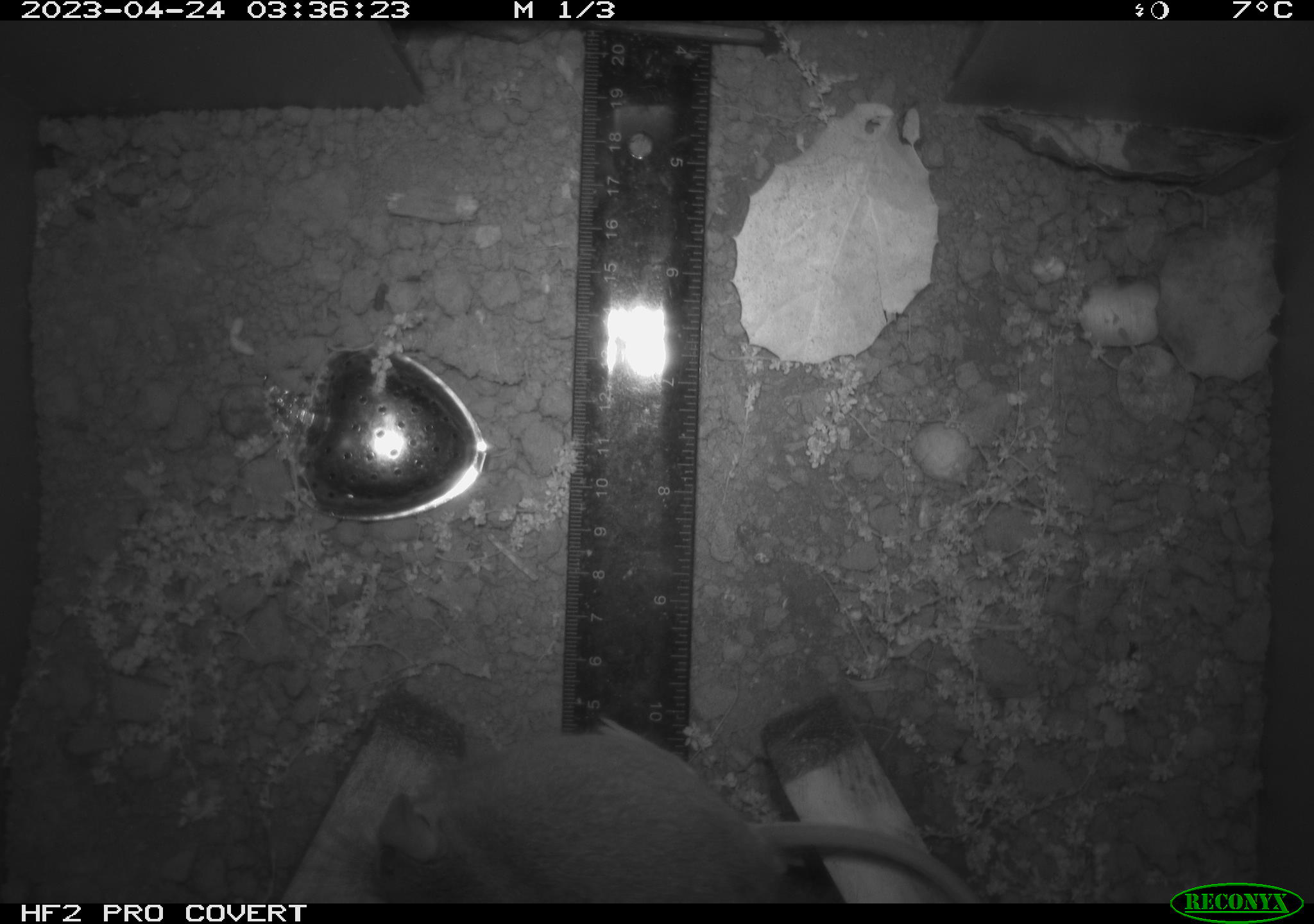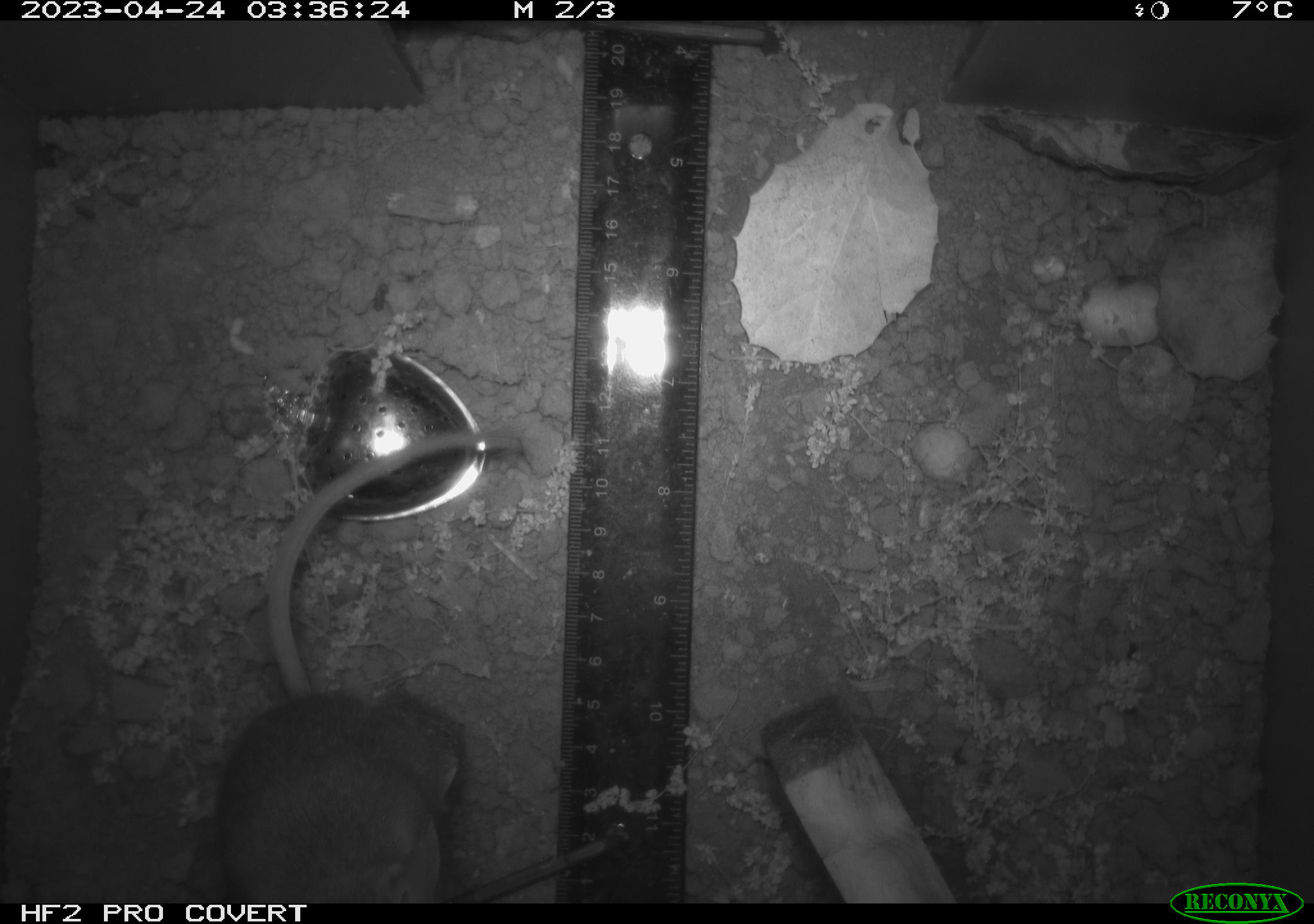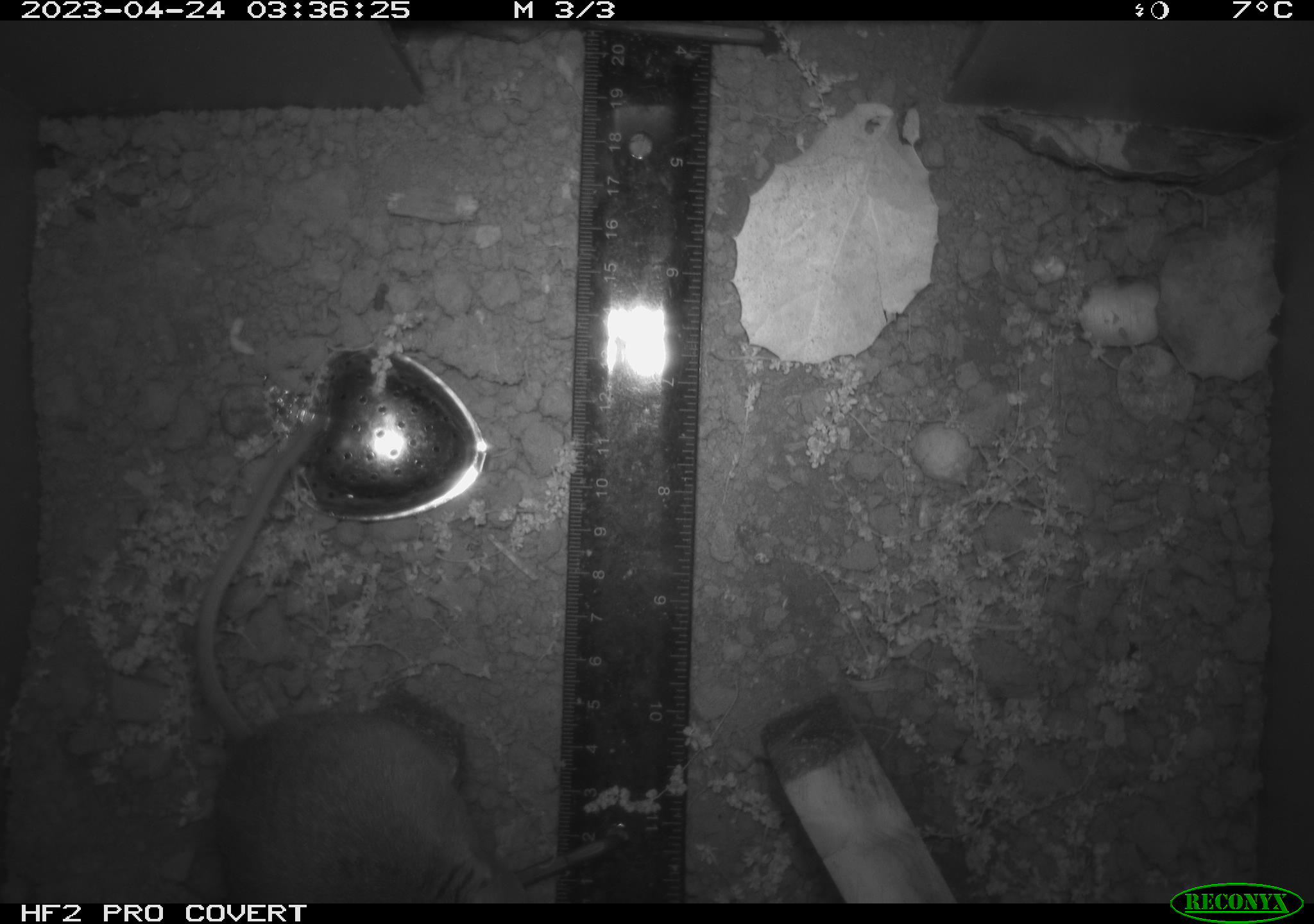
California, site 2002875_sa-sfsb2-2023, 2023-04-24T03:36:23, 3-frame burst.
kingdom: Animalia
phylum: Chordata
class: Mammalia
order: Rodentia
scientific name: Rodentia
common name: mouse species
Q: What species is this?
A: Mouse species (Rodentia).